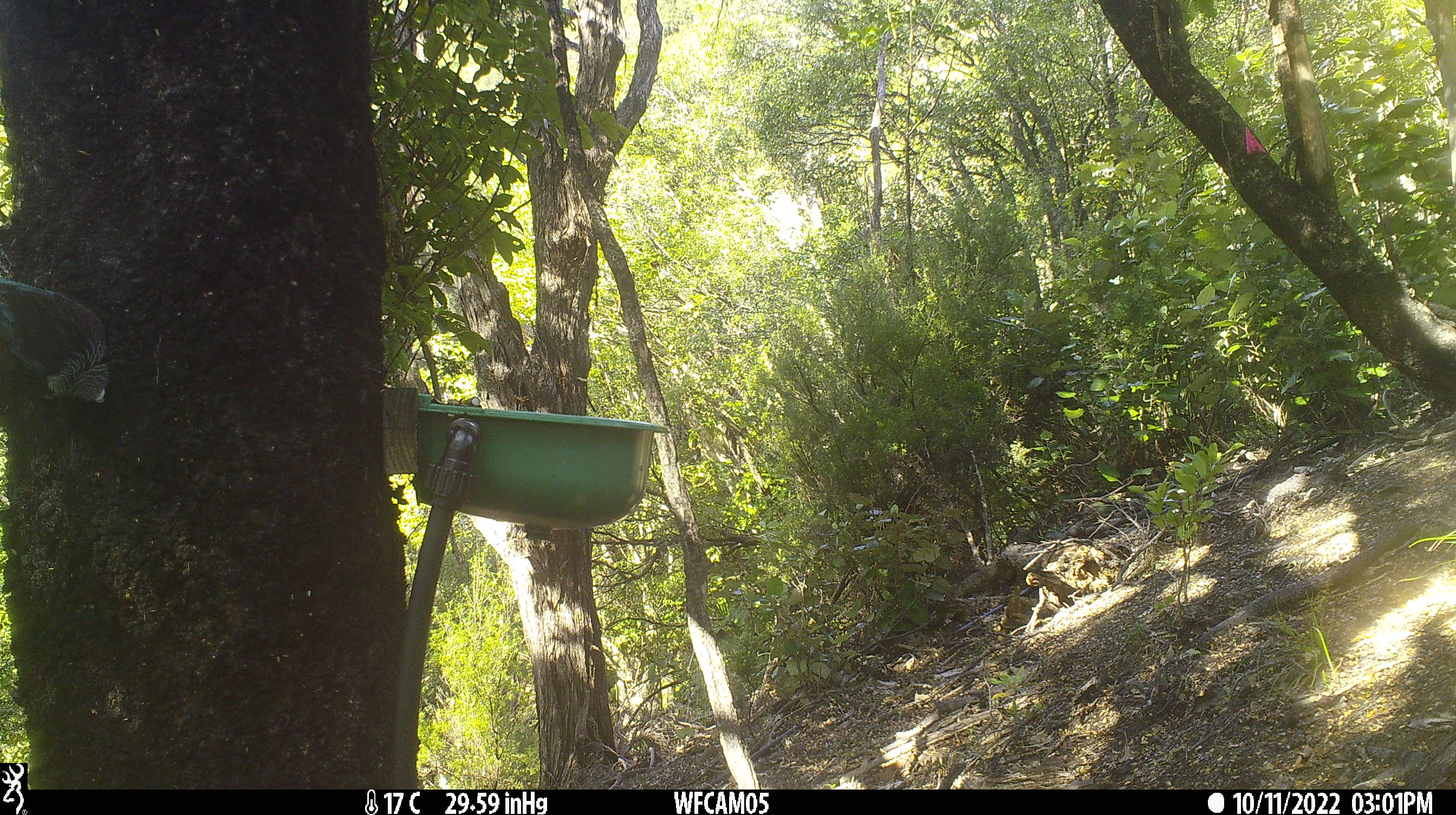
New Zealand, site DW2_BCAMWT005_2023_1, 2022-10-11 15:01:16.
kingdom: Animalia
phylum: Chordata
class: Aves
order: Passeriformes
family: Meliphagidae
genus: Prosthemadera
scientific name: Prosthemadera novaeseelandiae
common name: tui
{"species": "tui (Prosthemadera novaeseelandiae)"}